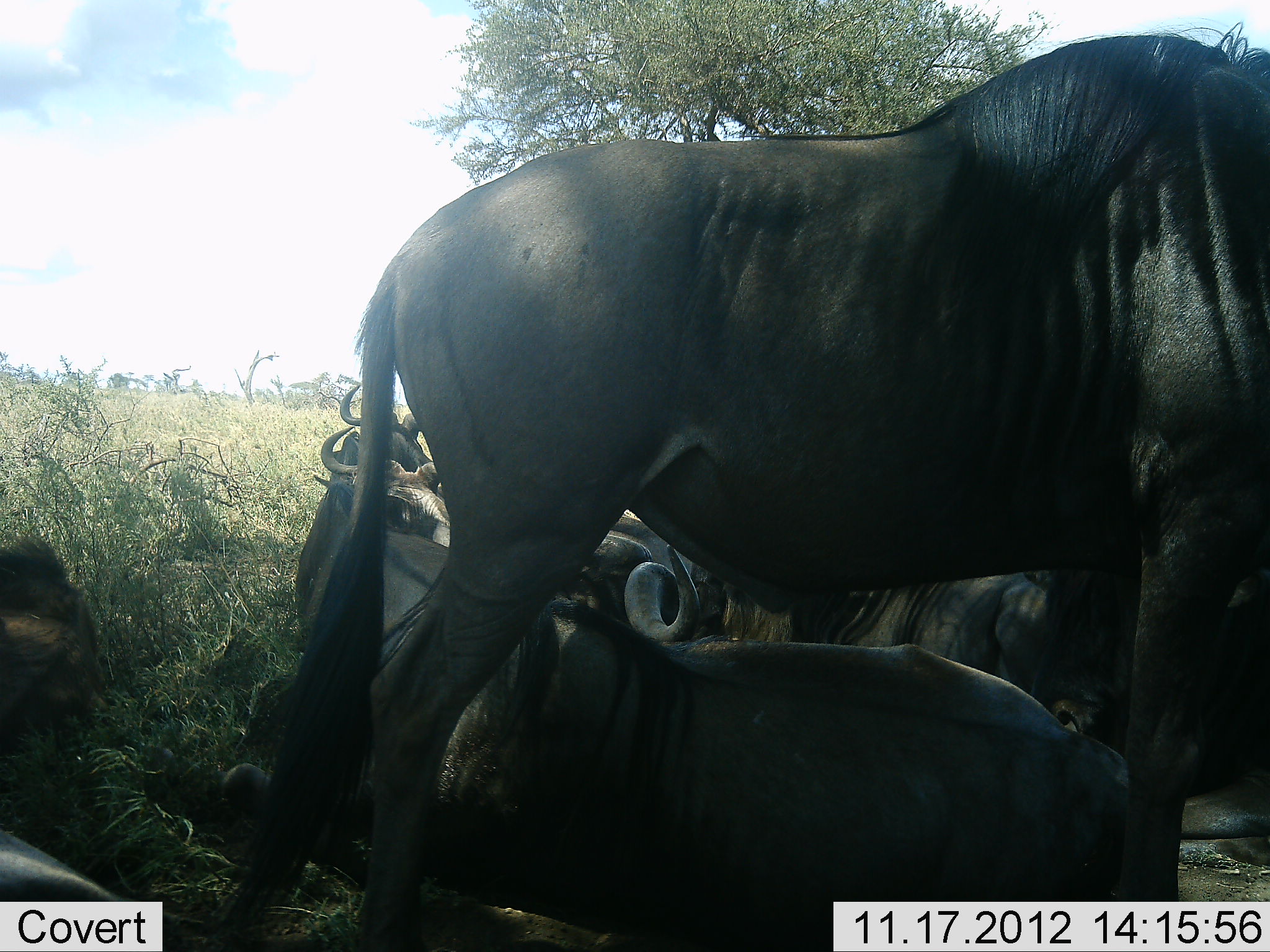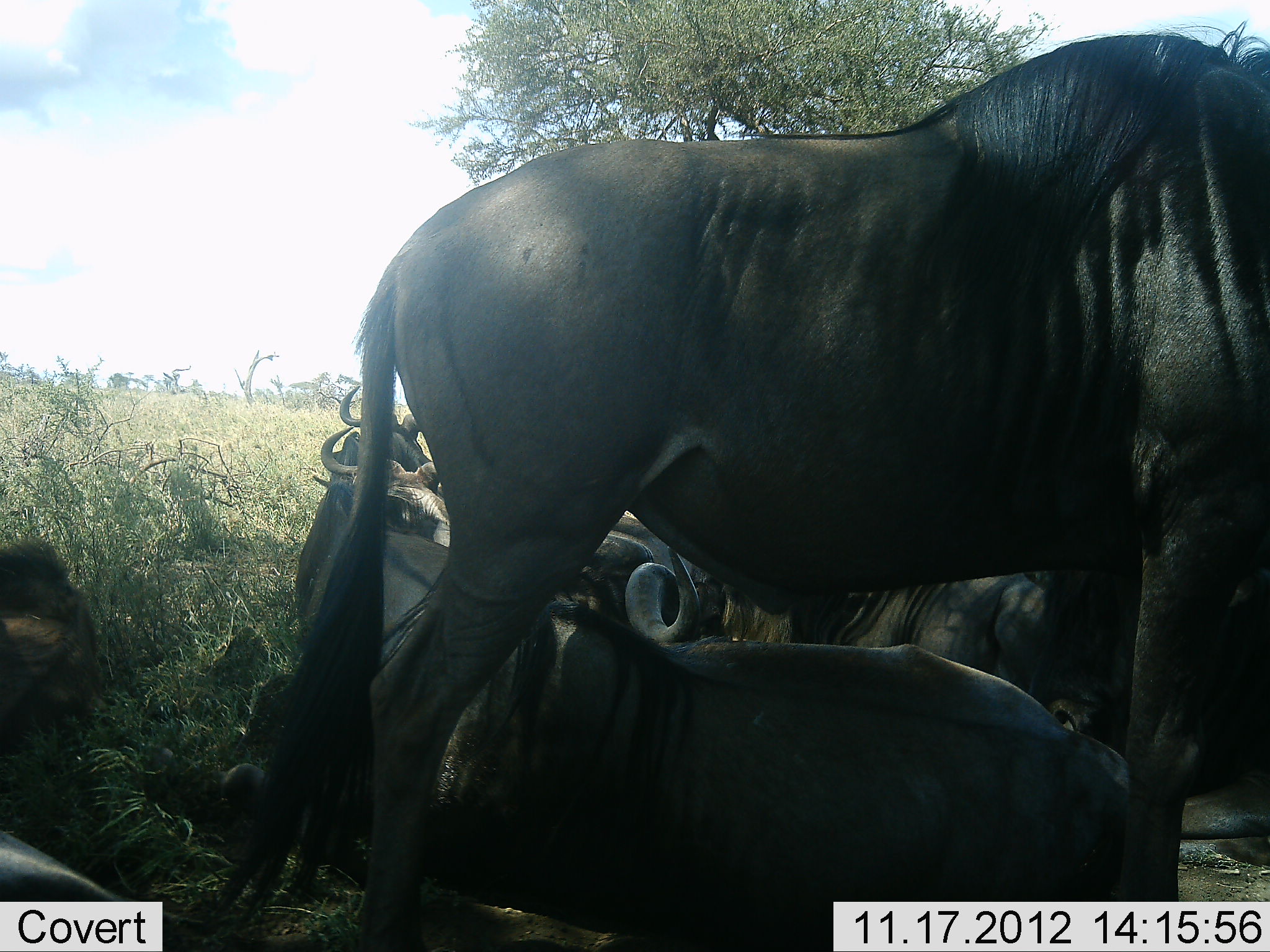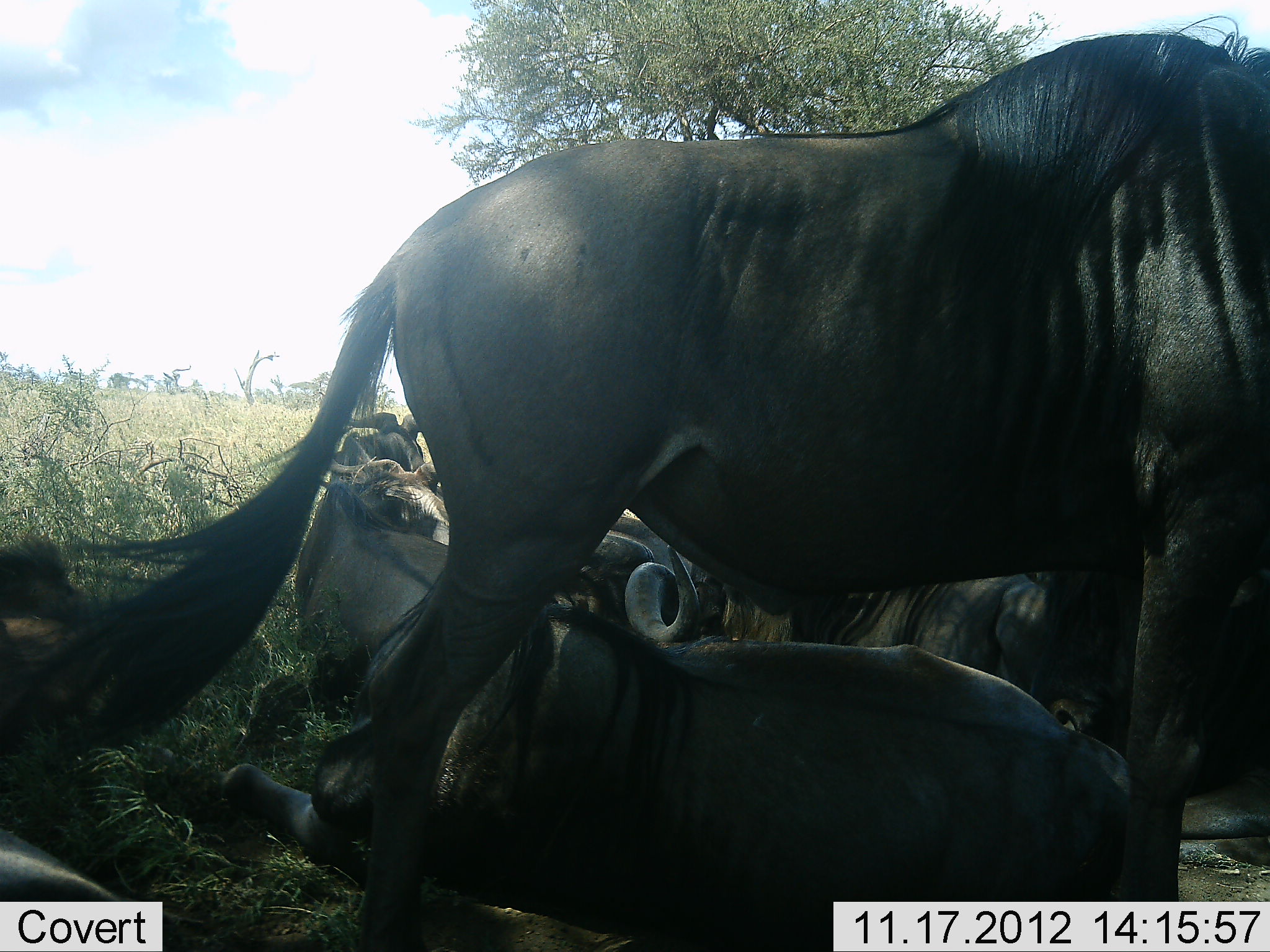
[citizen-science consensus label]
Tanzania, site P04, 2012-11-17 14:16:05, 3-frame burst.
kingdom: Animalia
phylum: Chordata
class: Mammalia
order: Artiodactyla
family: Bovidae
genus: Connochaetes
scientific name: Connochaetes taurinus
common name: blue wildebeest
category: wildebeest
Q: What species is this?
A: Wildebeest (blue wildebeest) (Connochaetes taurinus).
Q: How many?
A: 6.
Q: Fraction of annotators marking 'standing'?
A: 90%.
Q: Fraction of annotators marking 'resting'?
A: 100%.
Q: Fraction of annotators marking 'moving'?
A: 0%.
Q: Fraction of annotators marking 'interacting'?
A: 20%.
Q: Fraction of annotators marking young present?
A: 10%.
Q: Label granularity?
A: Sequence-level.